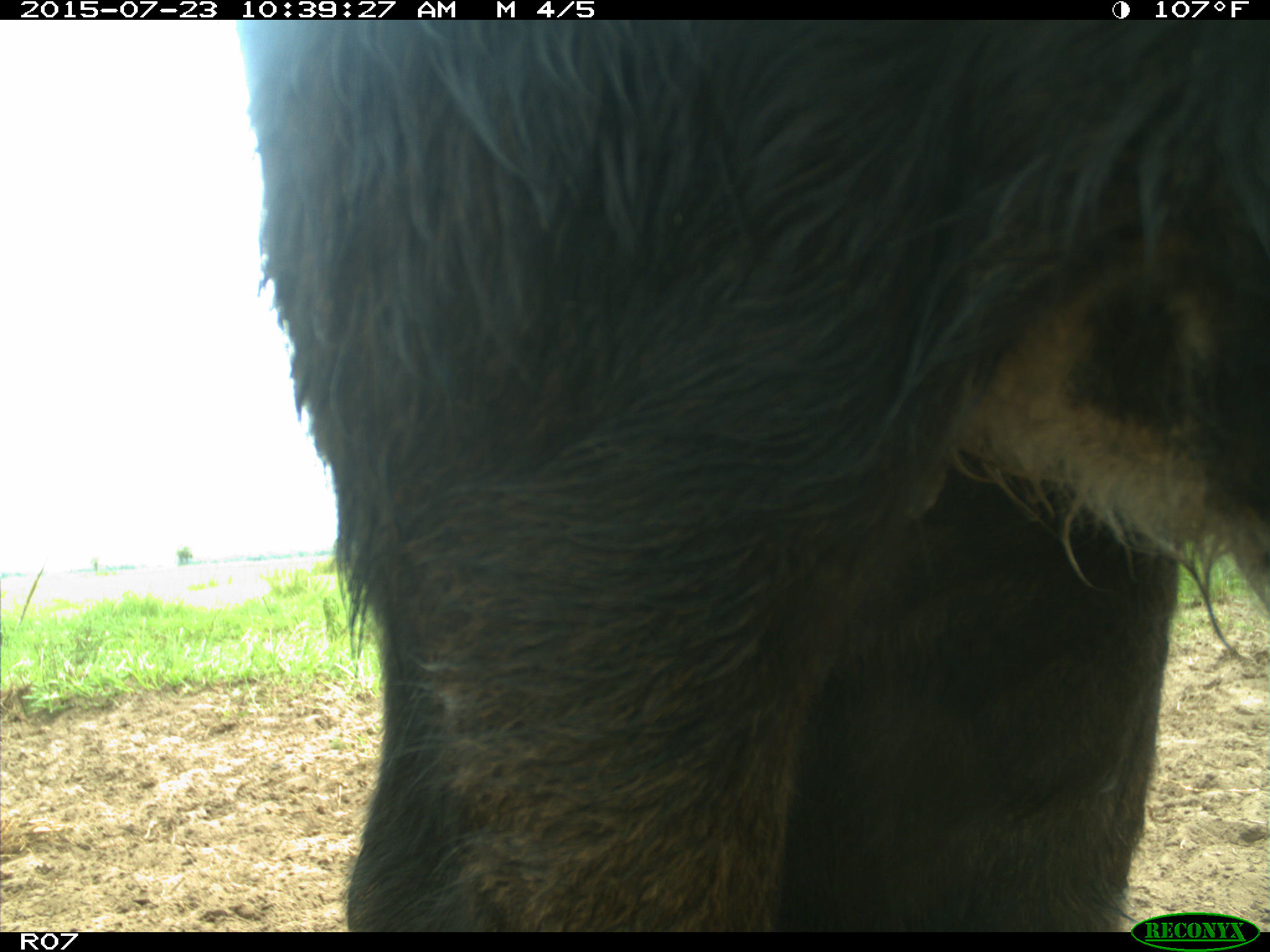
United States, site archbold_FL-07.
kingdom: Animalia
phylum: Chordata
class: Mammalia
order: Artiodactyla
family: Bovidae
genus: Bos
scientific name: Bos taurus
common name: domestic cow